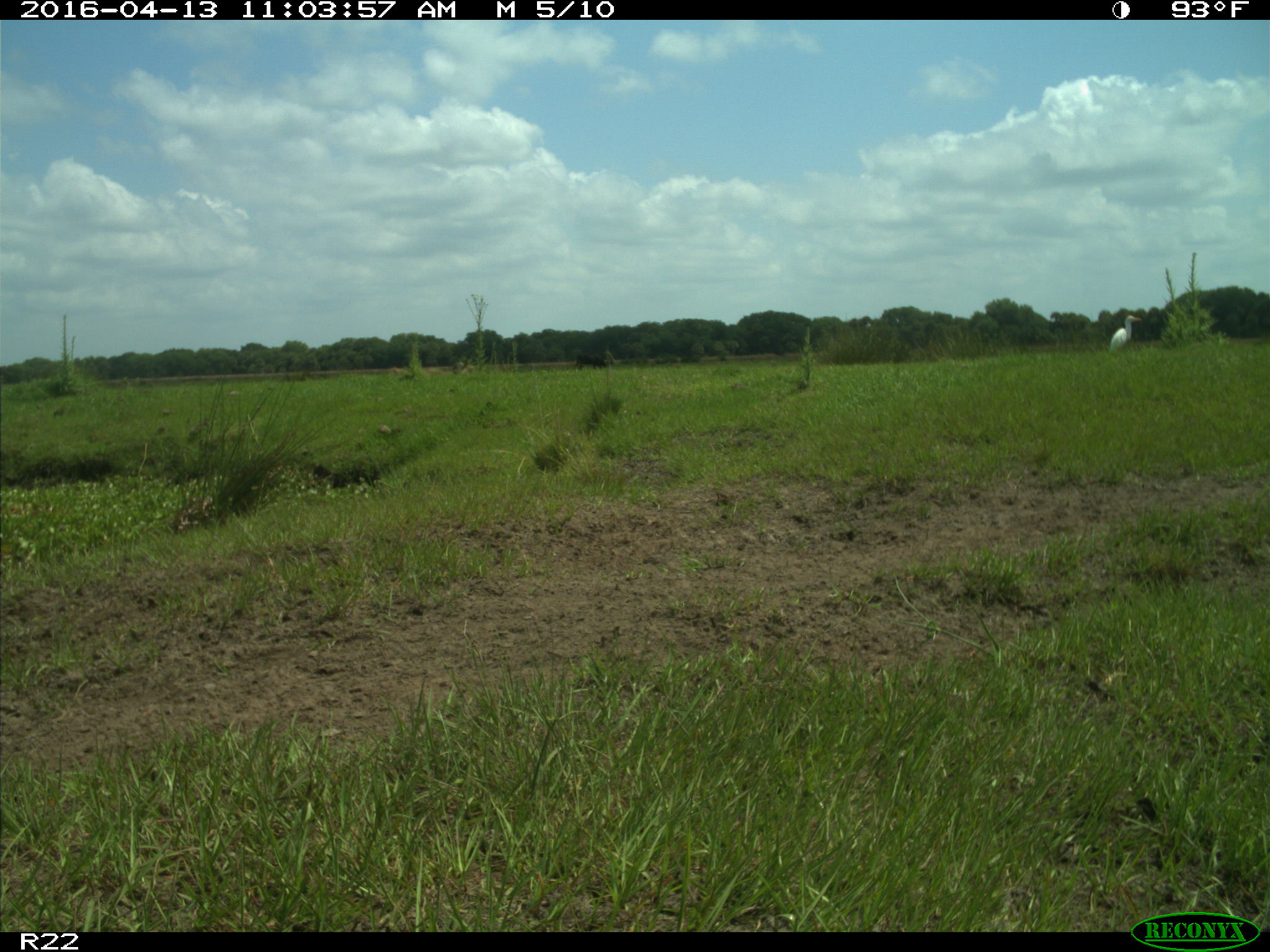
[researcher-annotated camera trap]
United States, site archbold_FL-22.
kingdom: Animalia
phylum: Chordata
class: Aves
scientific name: Aves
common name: birds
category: unidentified bird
Unidentified bird (birds) (Aves).